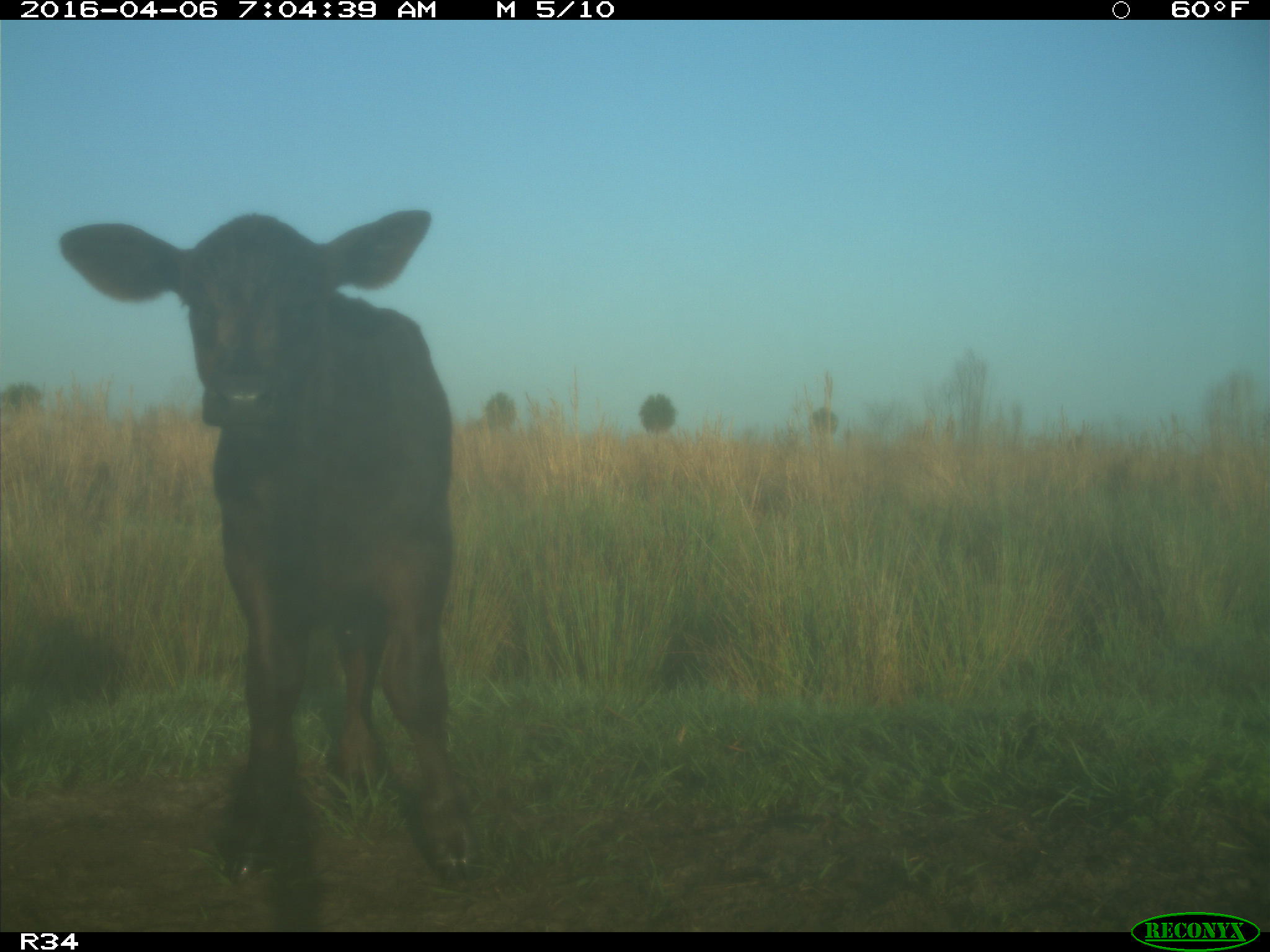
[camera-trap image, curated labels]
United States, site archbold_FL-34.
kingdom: Animalia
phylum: Chordata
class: Mammalia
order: Artiodactyla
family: Bovidae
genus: Bos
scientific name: Bos taurus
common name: domestic cow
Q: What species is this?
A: Bos taurus (domestic cow).